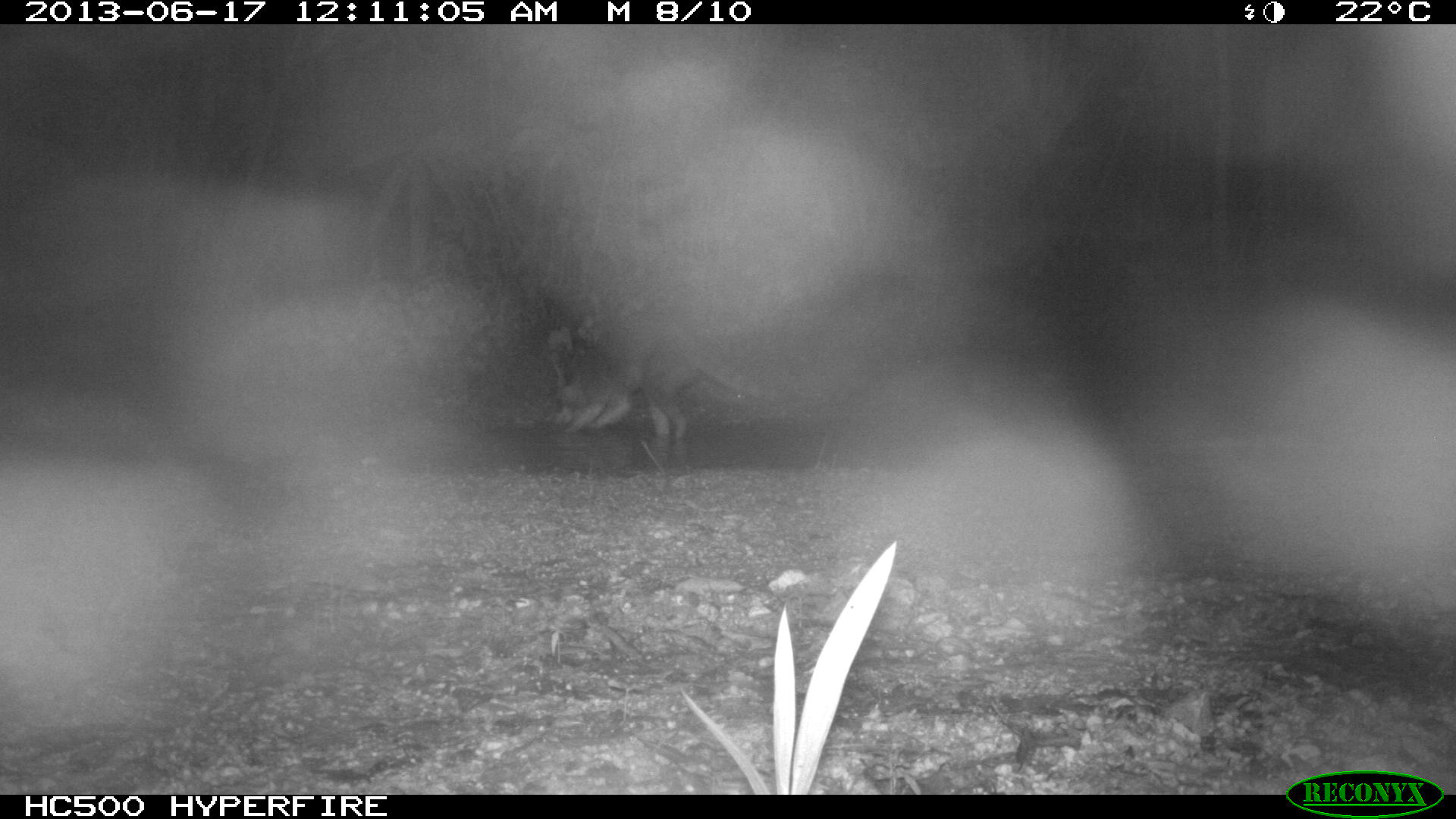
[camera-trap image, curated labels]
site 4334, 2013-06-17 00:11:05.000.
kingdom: Animalia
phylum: Chordata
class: Mammalia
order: Carnivora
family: Procyonidae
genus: Procyon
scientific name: Procyon lotor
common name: common raccoon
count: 1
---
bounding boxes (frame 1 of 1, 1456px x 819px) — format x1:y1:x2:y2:
procyon lotor: 559:314:781:435